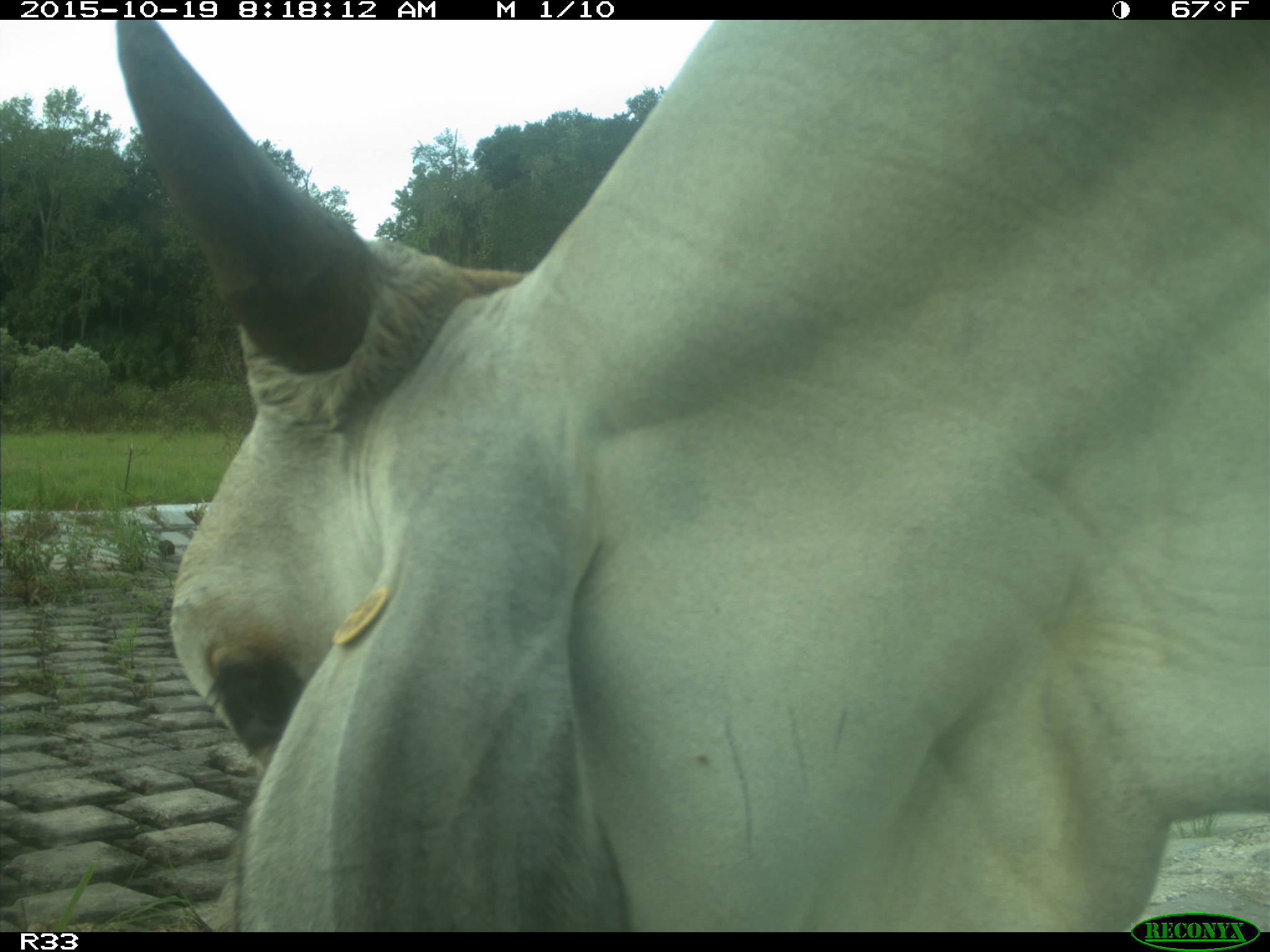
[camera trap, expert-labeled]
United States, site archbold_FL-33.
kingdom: Animalia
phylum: Chordata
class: Mammalia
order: Artiodactyla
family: Bovidae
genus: Bos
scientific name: Bos taurus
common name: domestic cow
Bos taurus (domestic cow).